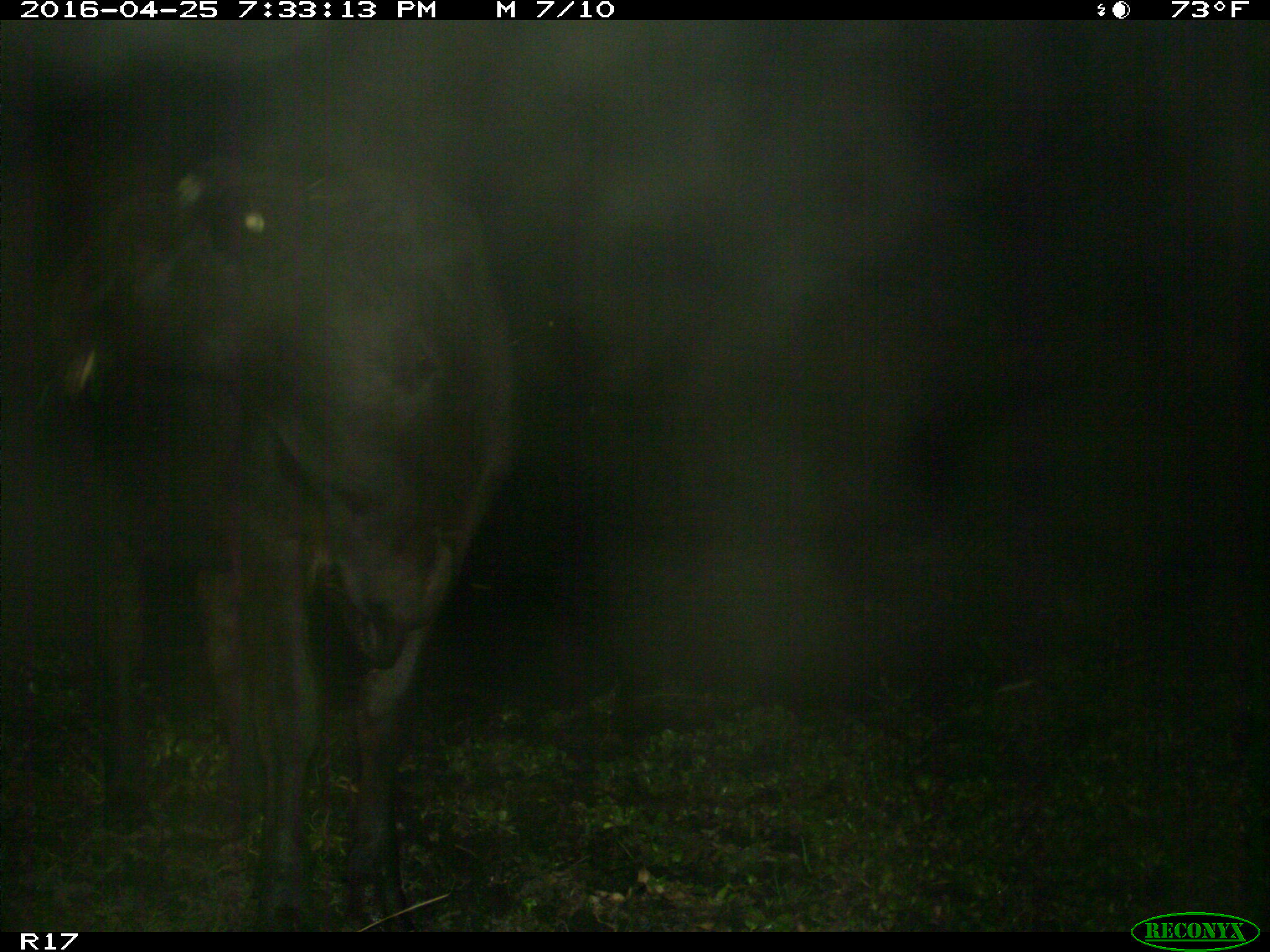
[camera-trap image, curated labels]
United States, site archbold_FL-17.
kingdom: Animalia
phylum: Chordata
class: Mammalia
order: Artiodactyla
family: Bovidae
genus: Bos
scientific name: Bos taurus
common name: domestic cow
Bos taurus (domestic cow).